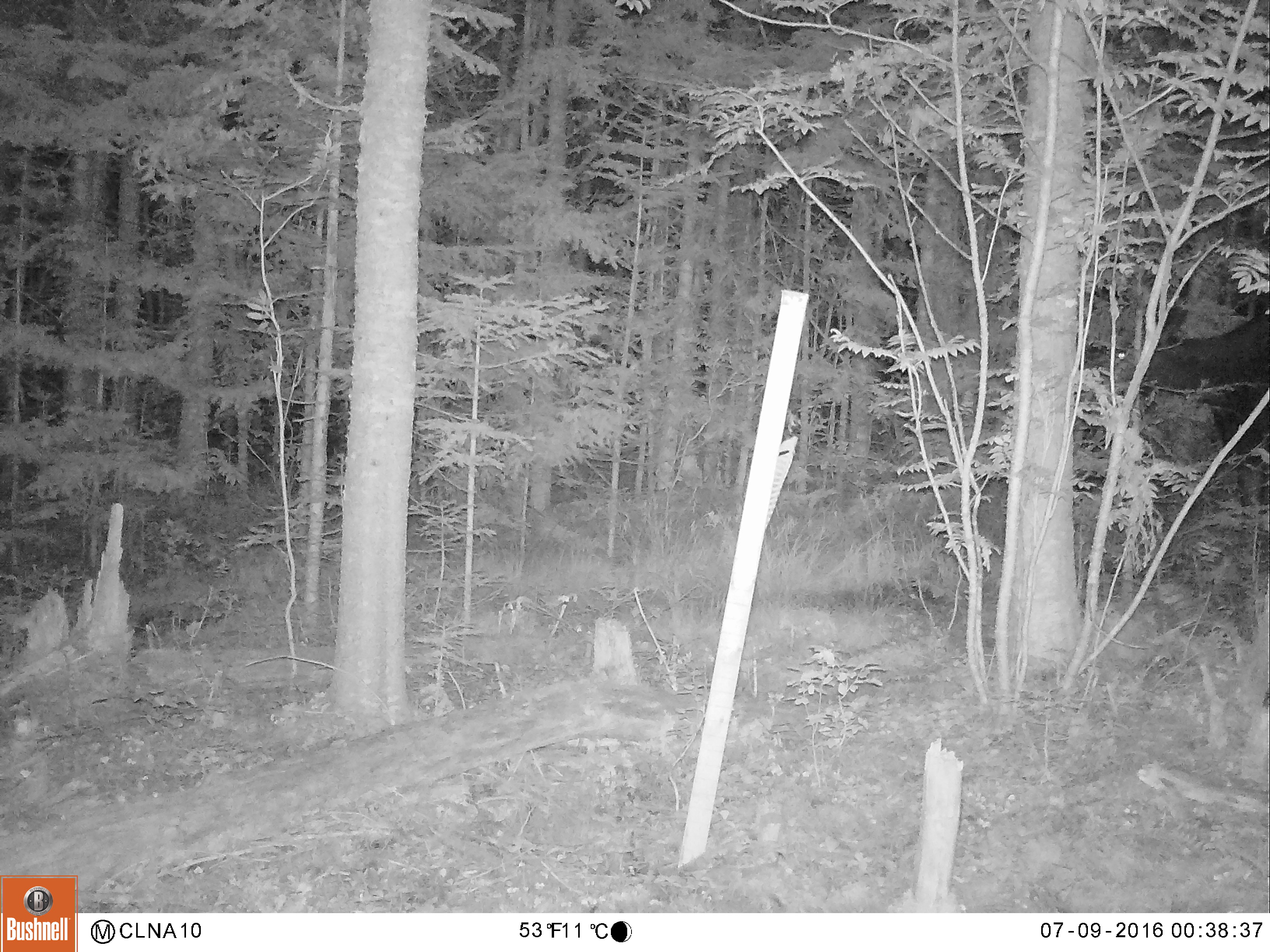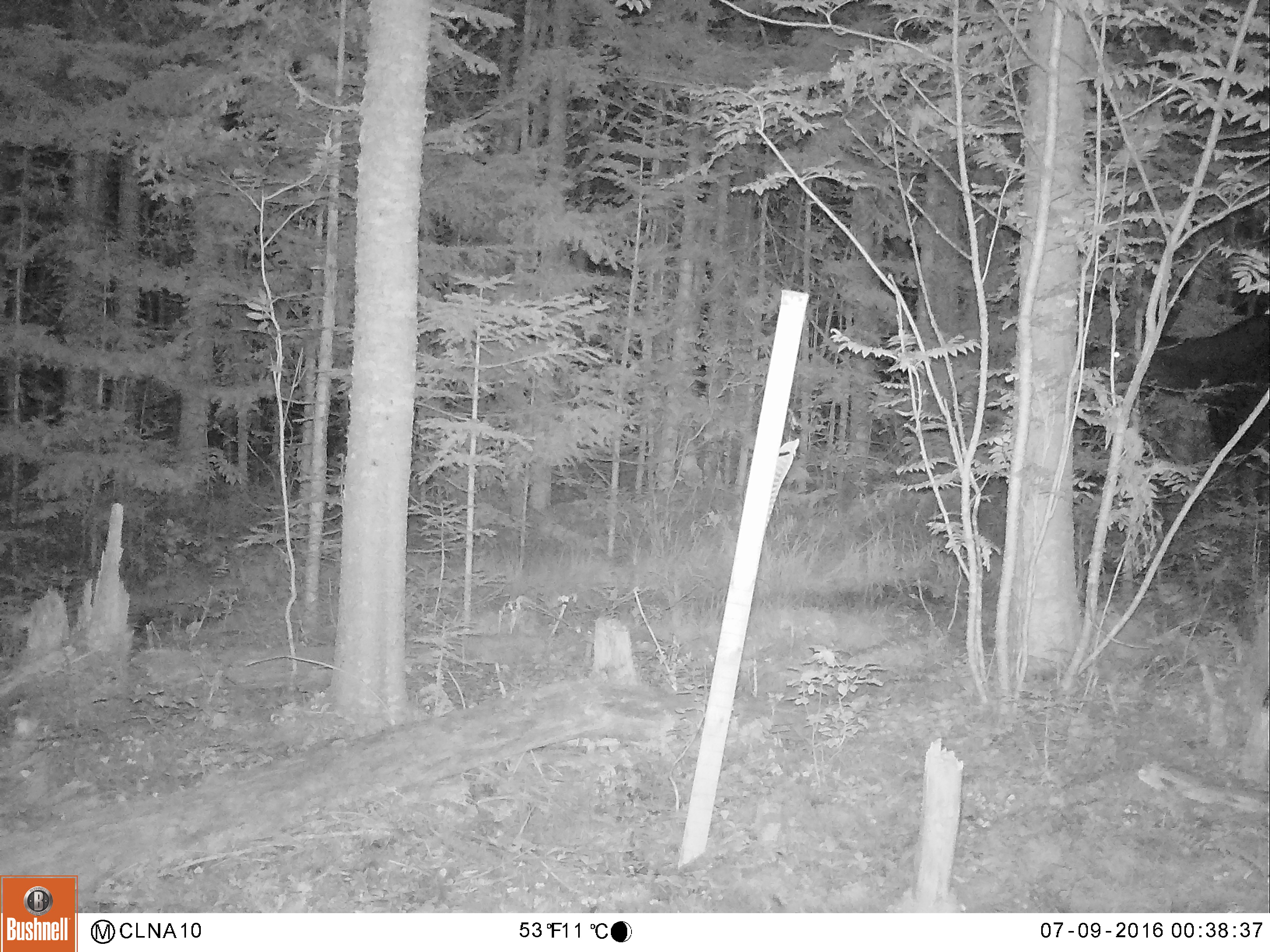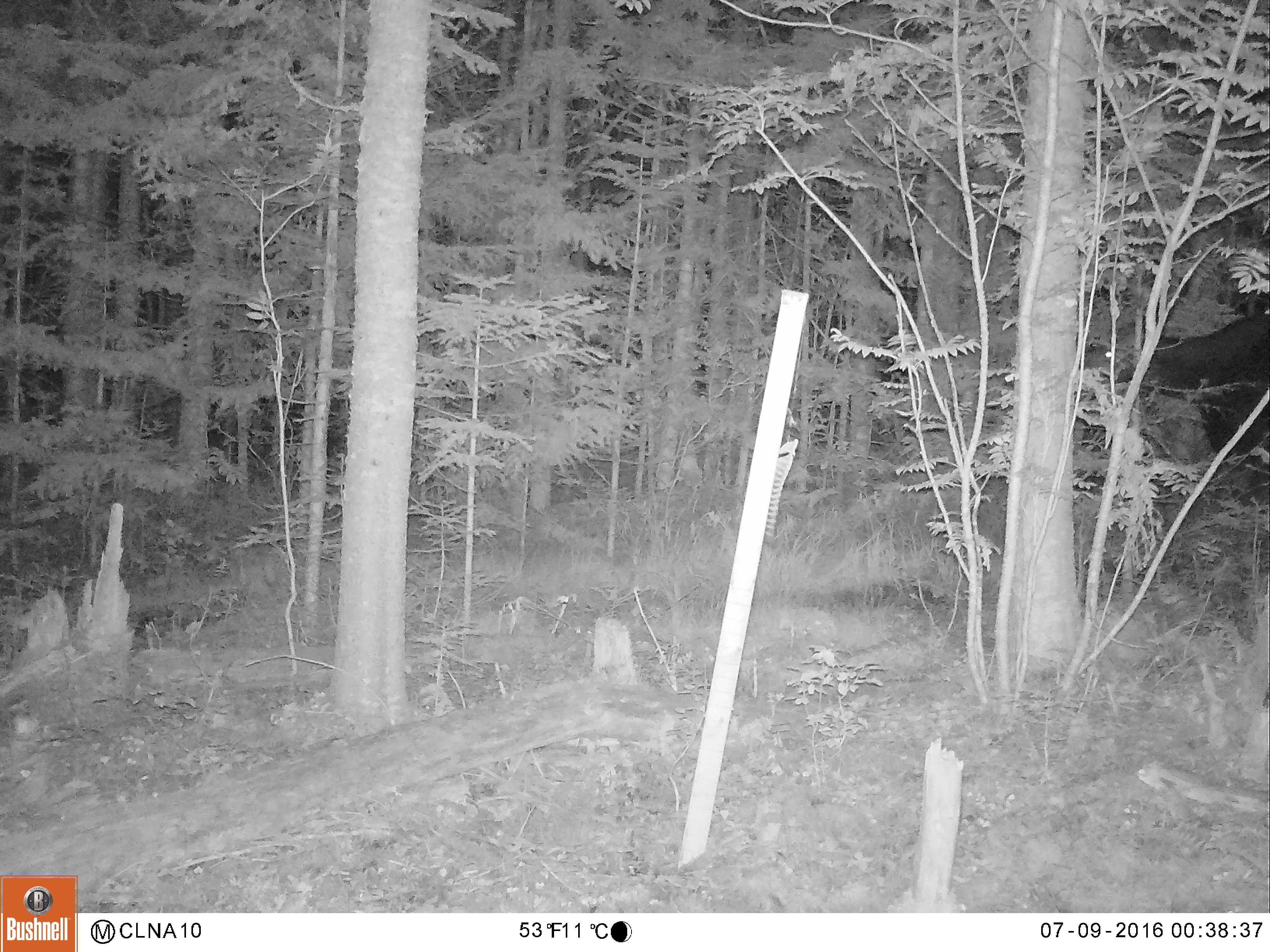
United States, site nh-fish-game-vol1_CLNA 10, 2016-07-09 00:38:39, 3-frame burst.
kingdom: Animalia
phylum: Chordata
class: Mammalia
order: Artiodactyla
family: Cervidae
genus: Alces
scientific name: Alces alces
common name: moose